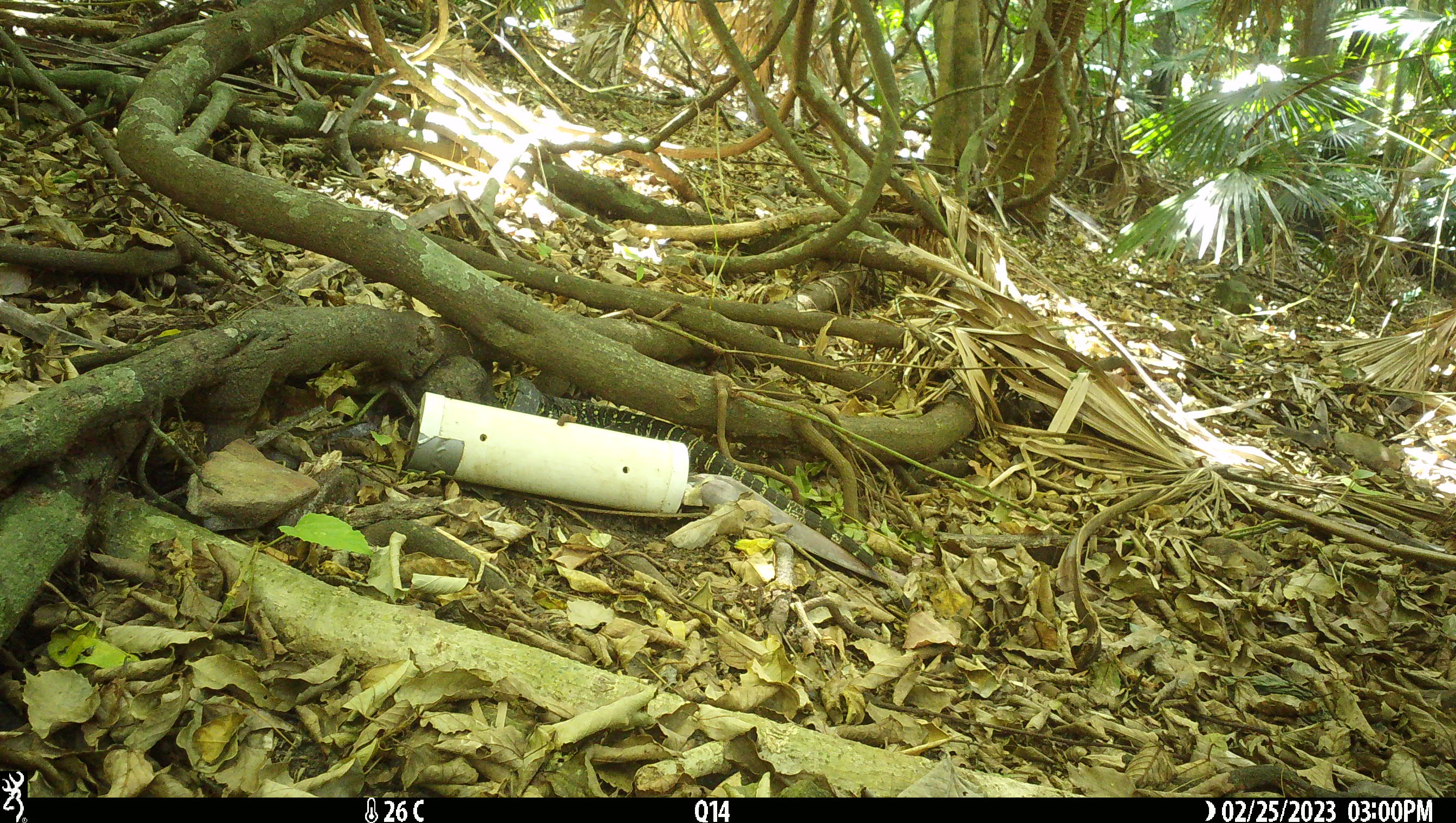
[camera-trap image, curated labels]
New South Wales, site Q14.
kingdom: Animalia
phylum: Chordata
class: Reptilia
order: Squamata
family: Varanidae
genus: Varanus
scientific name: Varanus varius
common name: lace monitor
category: goanna